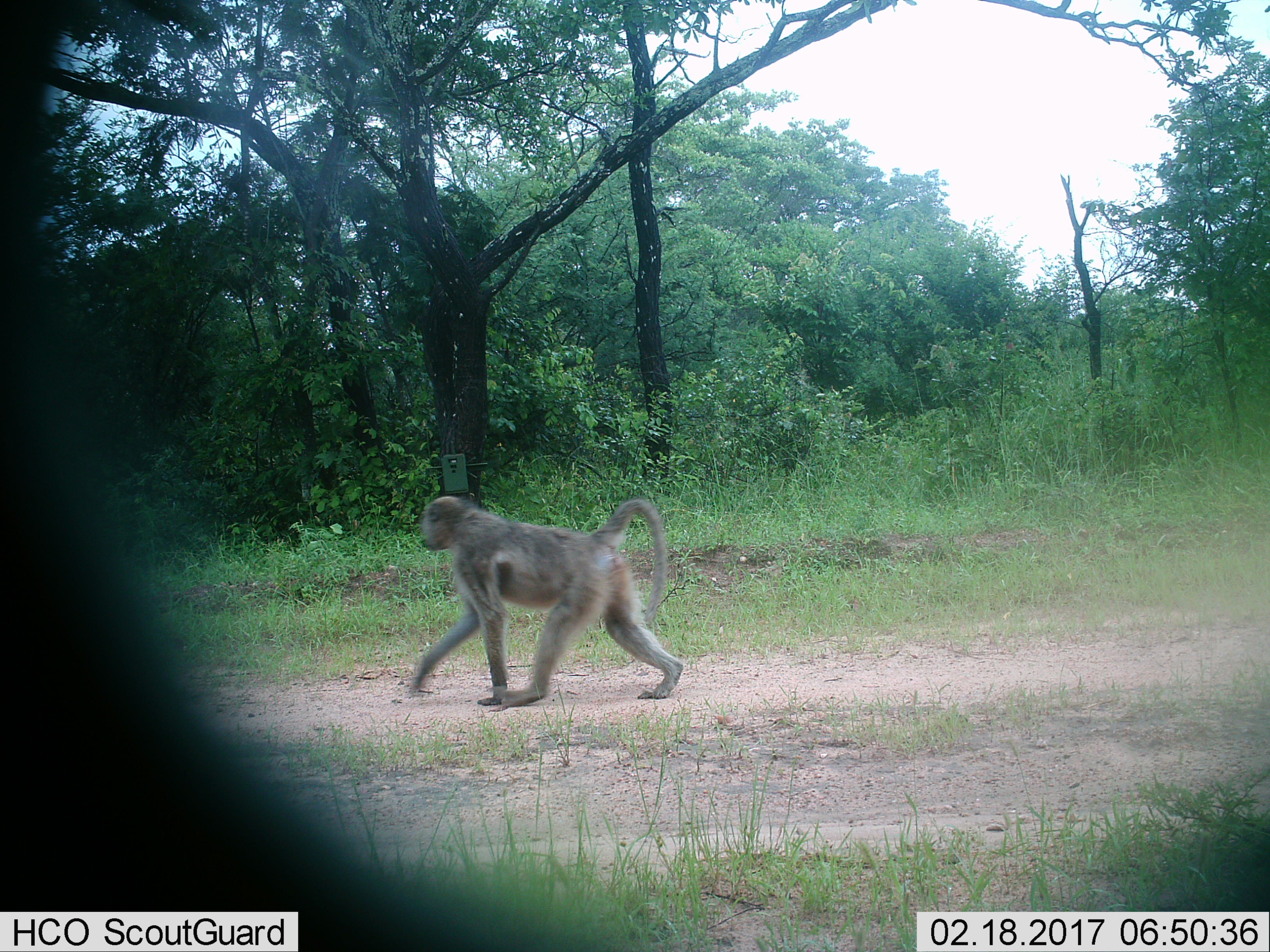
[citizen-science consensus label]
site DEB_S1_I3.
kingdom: Animalia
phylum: Chordata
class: Mammalia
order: Primates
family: Cercopithecidae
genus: Papio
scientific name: Papio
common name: baboon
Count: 1.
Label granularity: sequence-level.